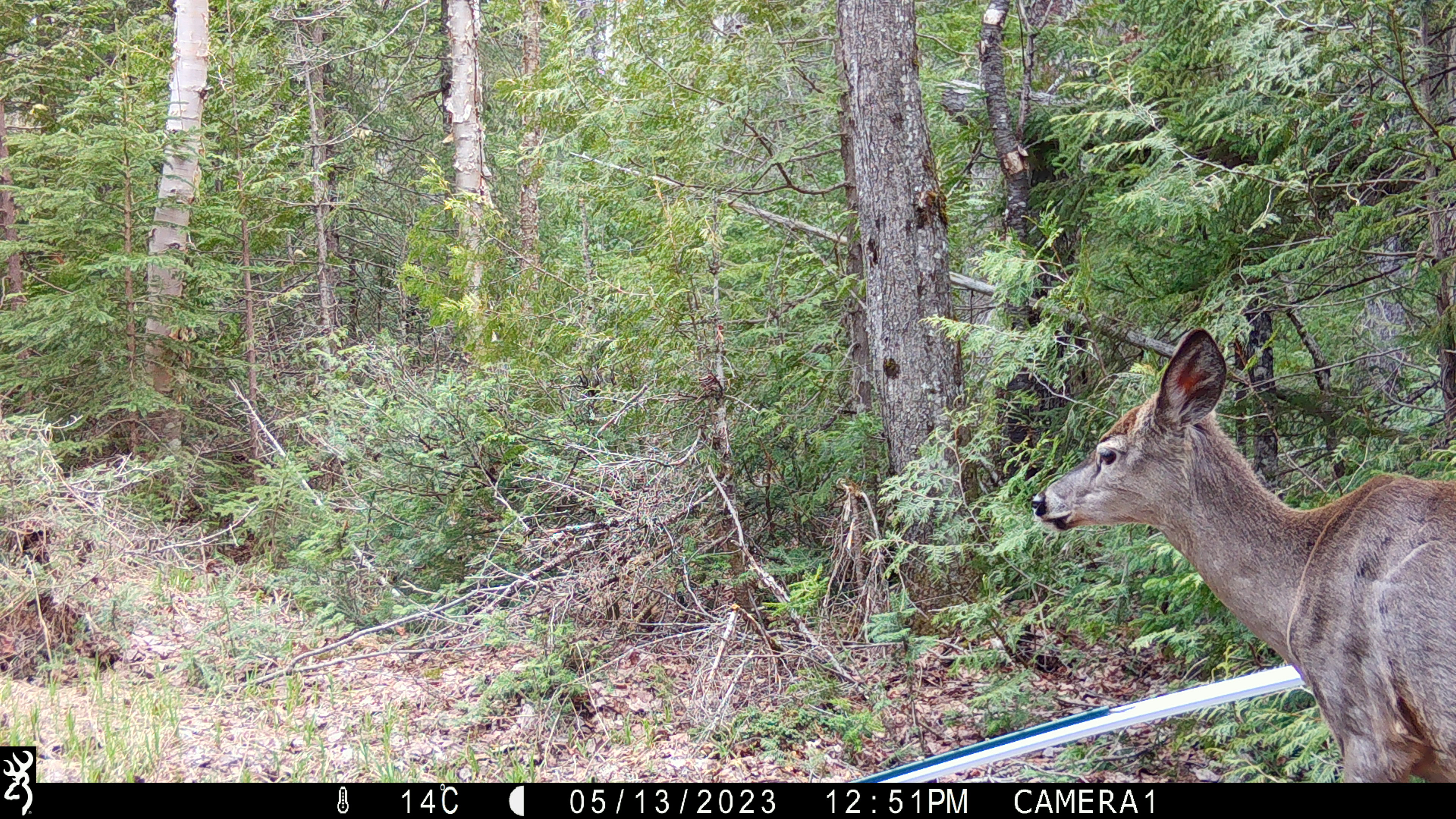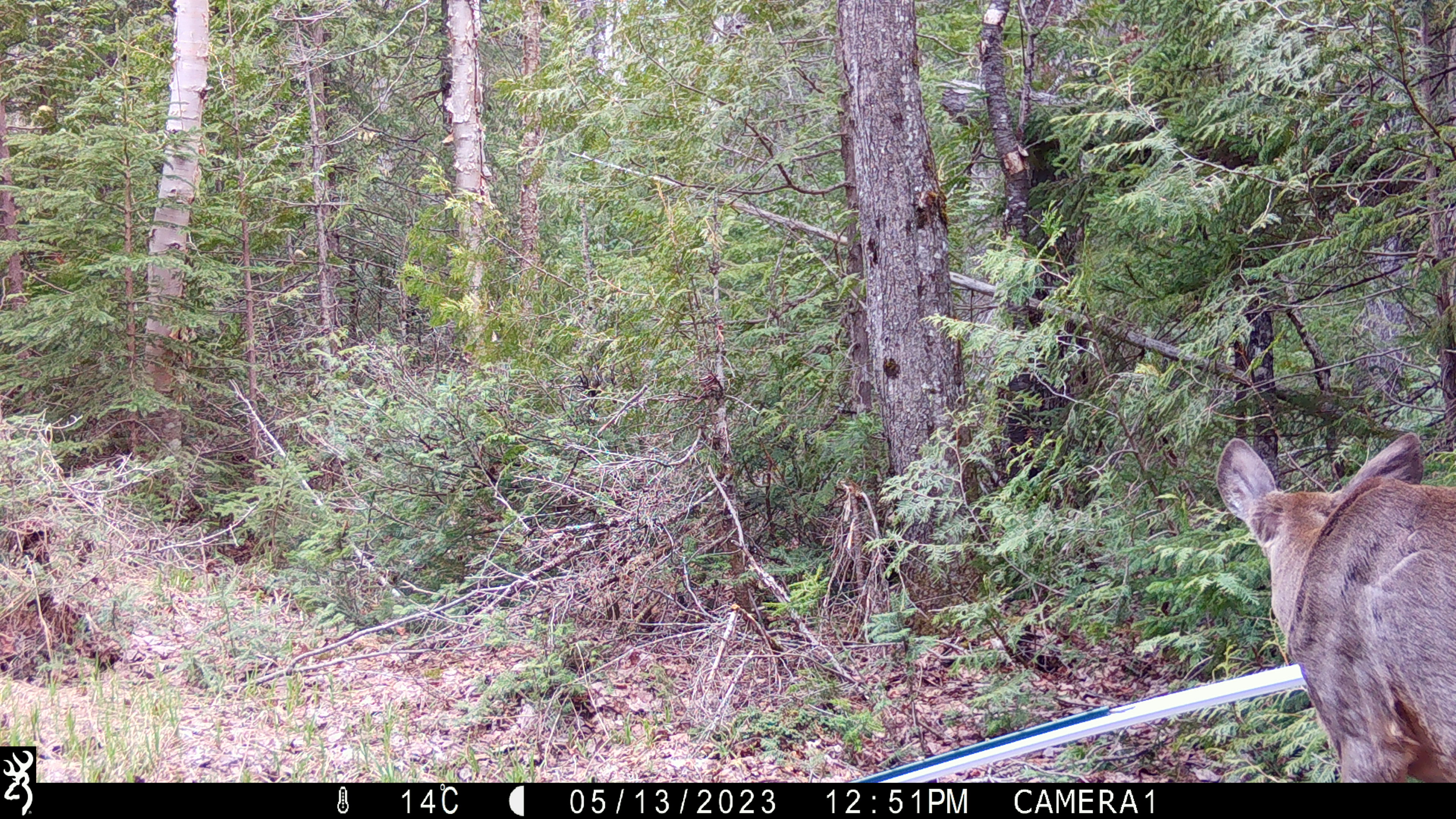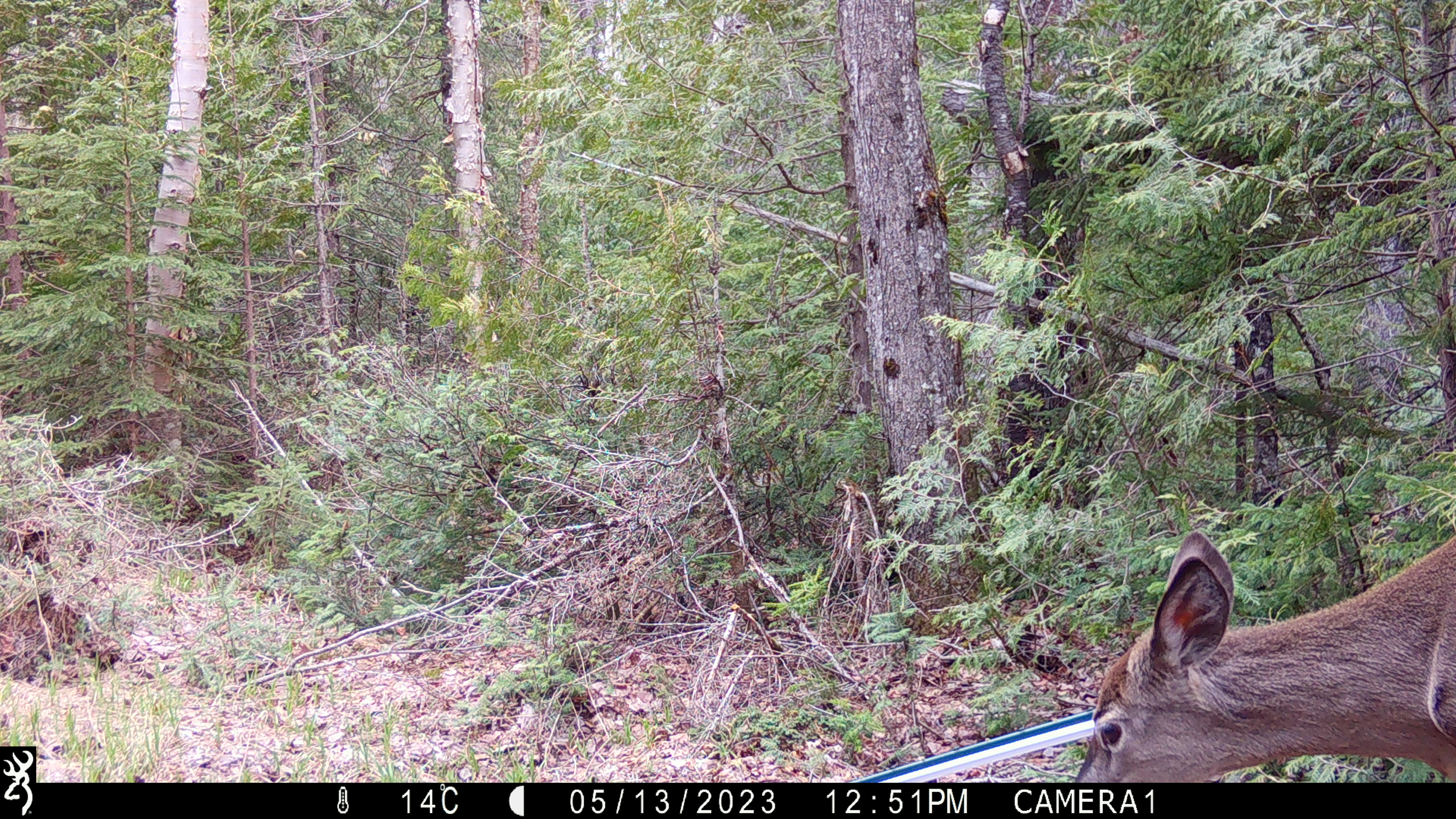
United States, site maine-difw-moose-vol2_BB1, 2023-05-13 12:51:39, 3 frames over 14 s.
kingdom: Animalia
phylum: Chordata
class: Mammalia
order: Artiodactyla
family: Cervidae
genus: Odocoileus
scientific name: Odocoileus virginianus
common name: white-tailed deer